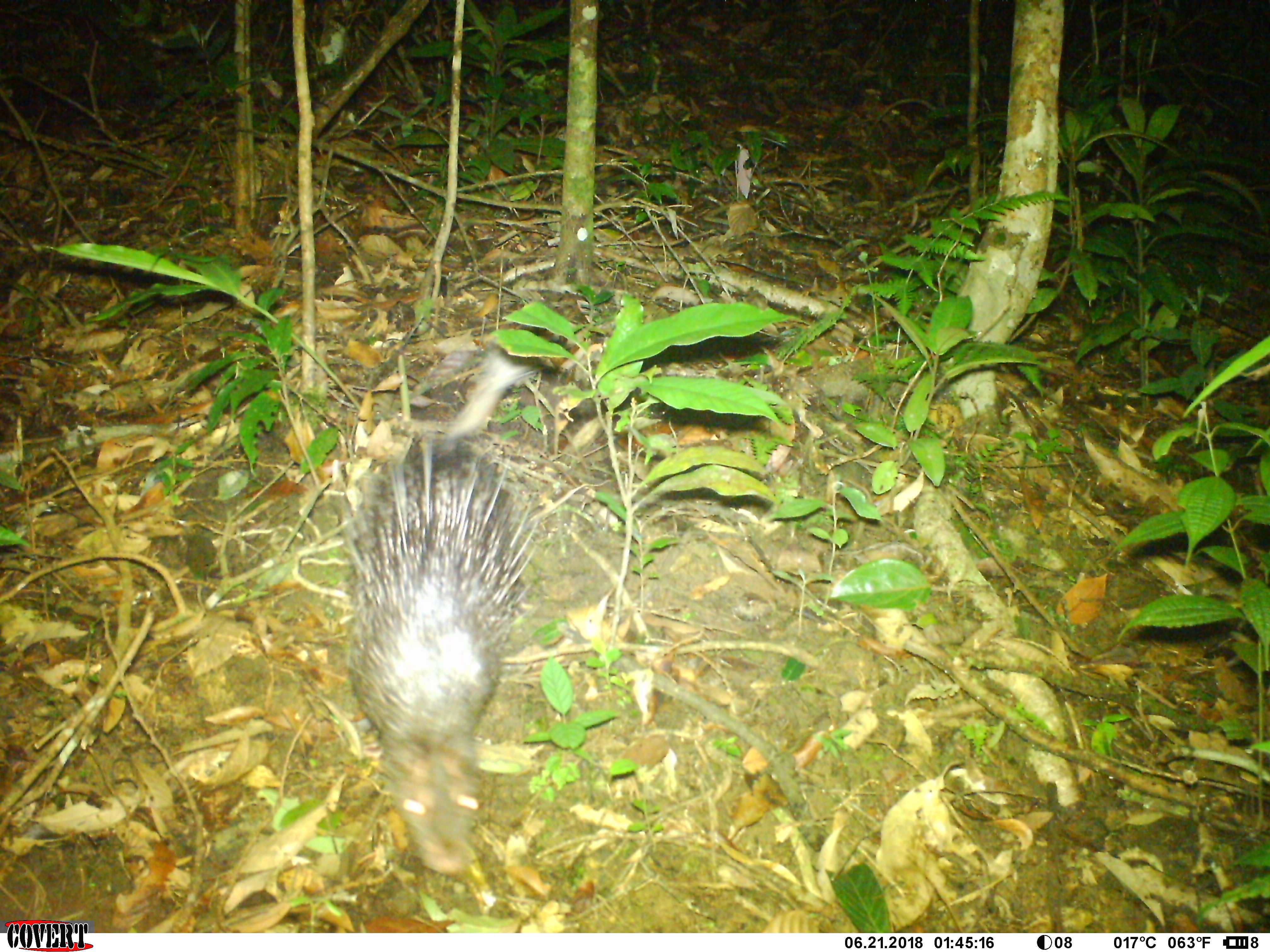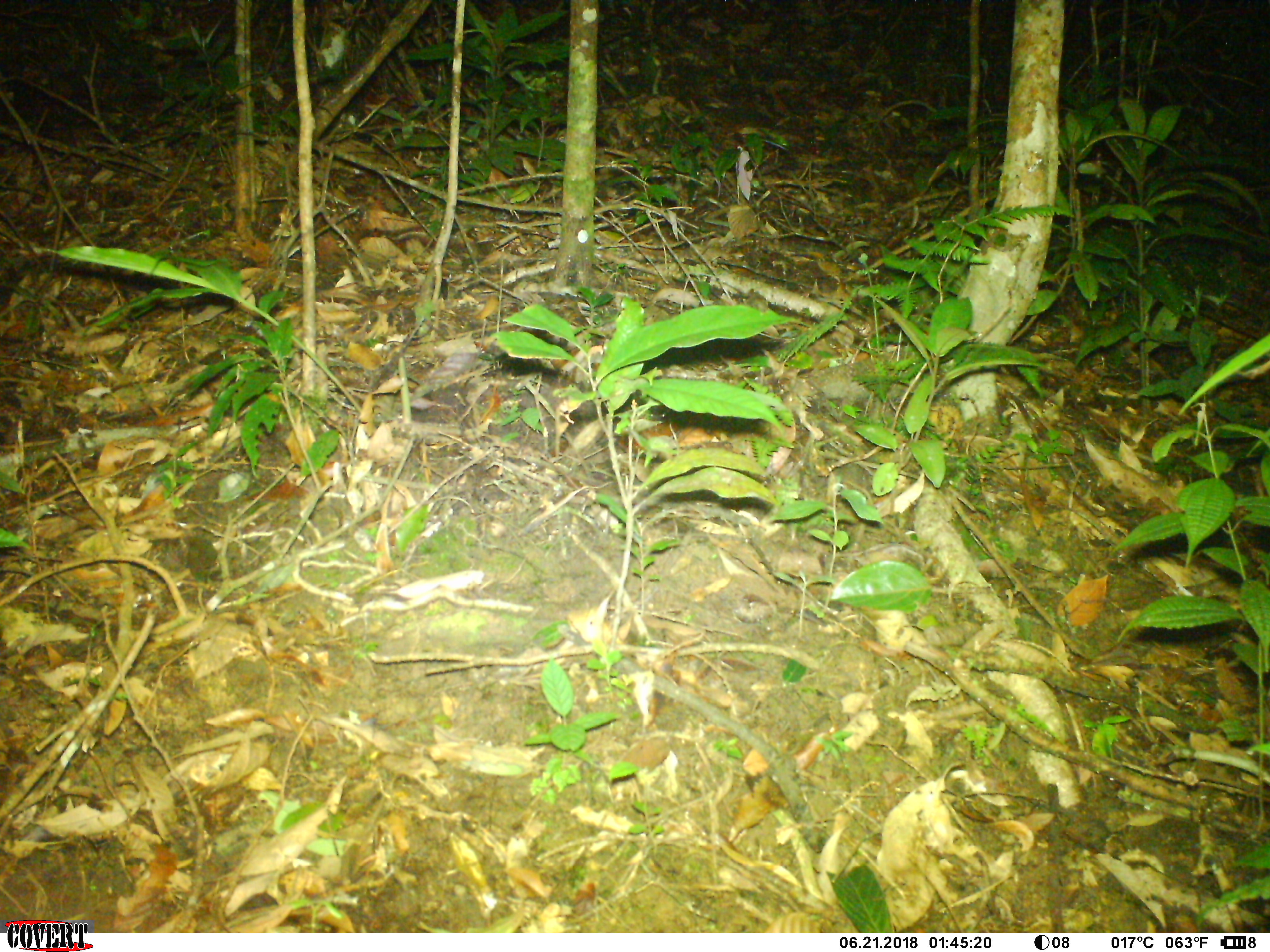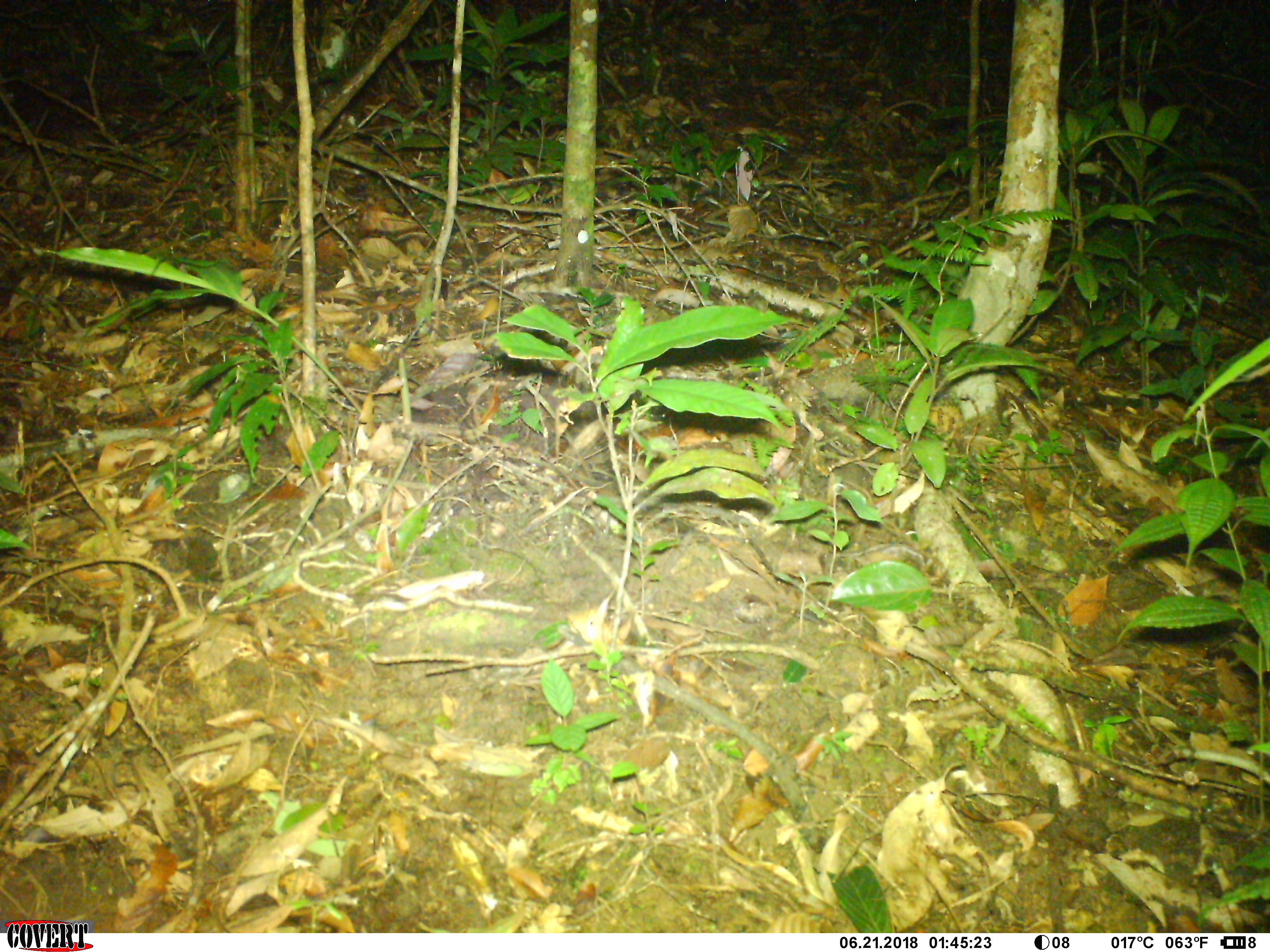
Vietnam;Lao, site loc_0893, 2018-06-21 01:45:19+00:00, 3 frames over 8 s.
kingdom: Animalia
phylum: Chordata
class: Mammalia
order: Rodentia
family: Hystricidae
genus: Atherurus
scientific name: Atherurus macrourus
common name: asiatic brush-tailed porcupine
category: asiatic brush tailed porcupine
Asiatic brush tailed porcupine (asiatic brush-tailed porcupine) (Atherurus macrourus). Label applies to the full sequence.